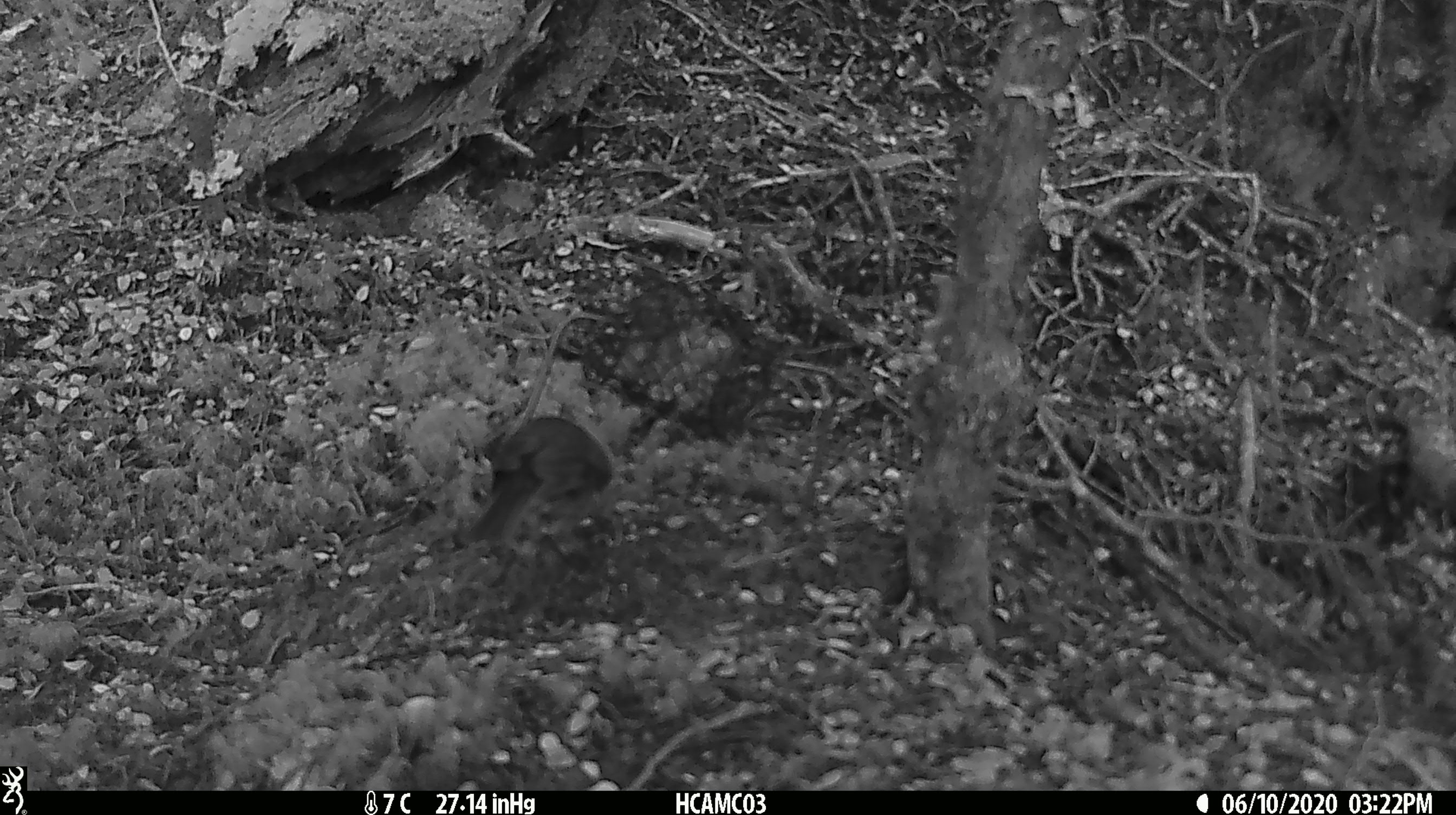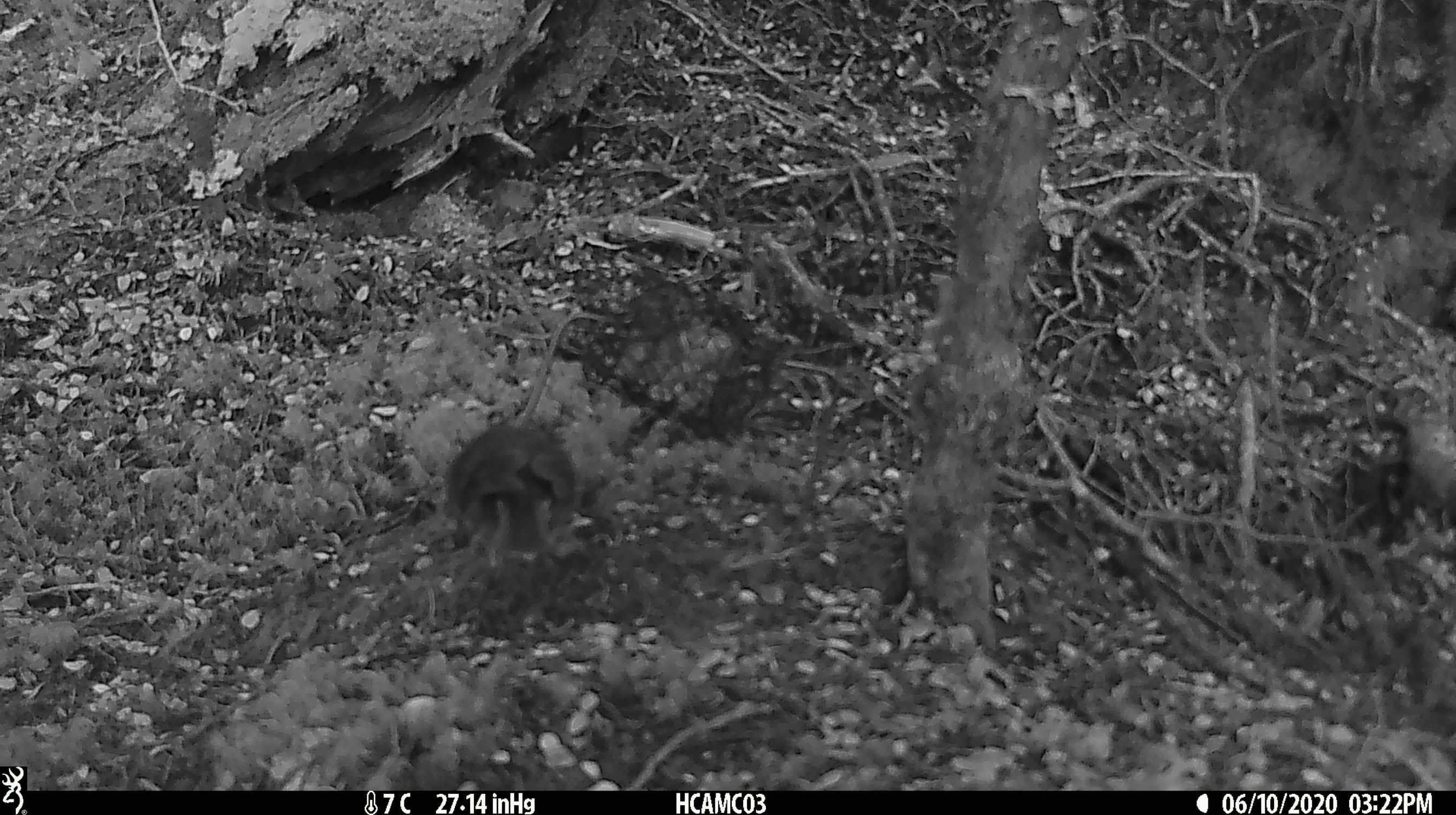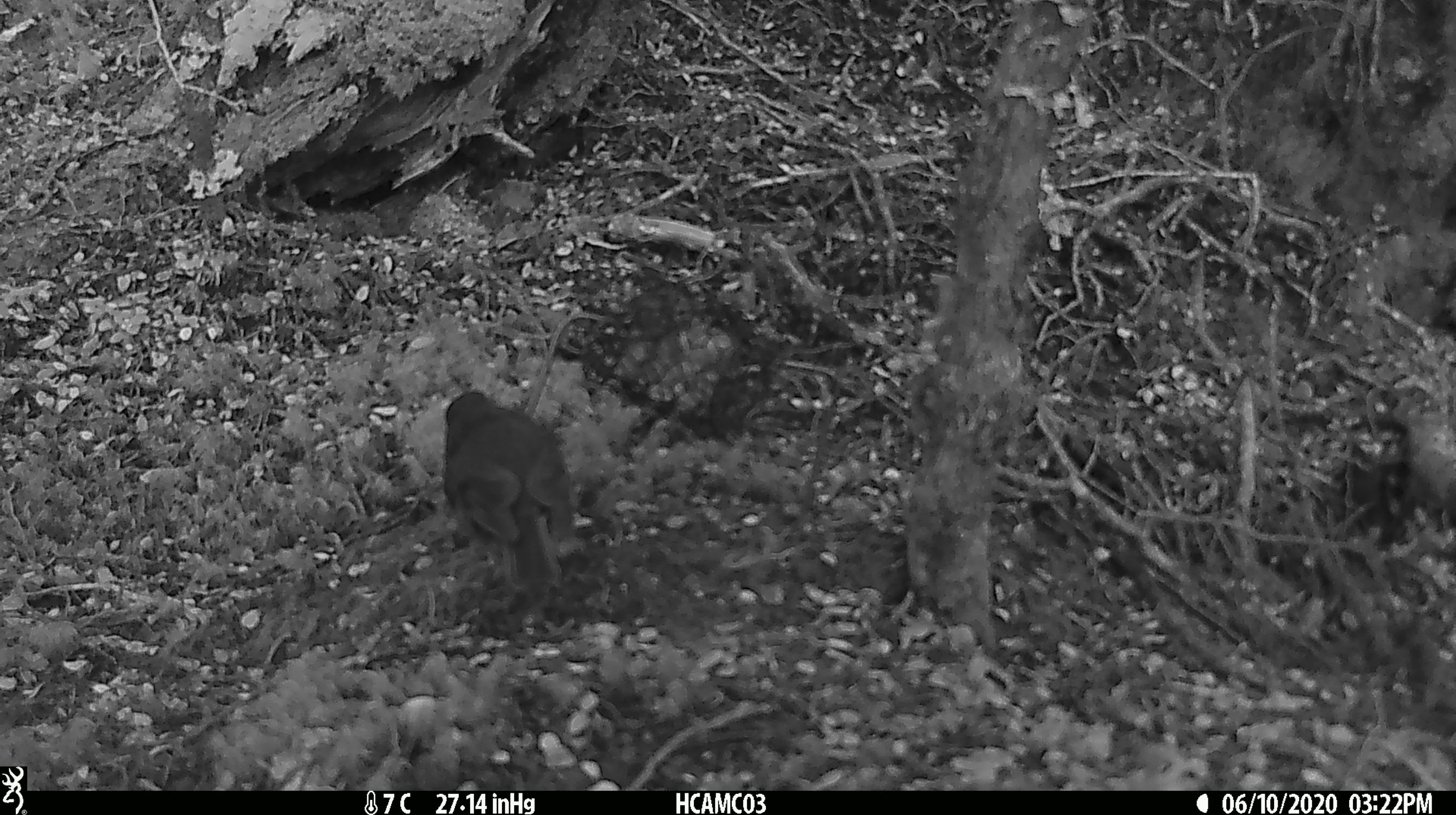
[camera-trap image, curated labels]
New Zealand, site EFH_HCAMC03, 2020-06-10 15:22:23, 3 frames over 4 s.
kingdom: Animalia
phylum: Chordata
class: Aves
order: Passeriformes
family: Petroicidae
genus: Petroica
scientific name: Petroica australis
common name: new zealand robin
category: robin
Robin (new zealand robin) (Petroica australis).